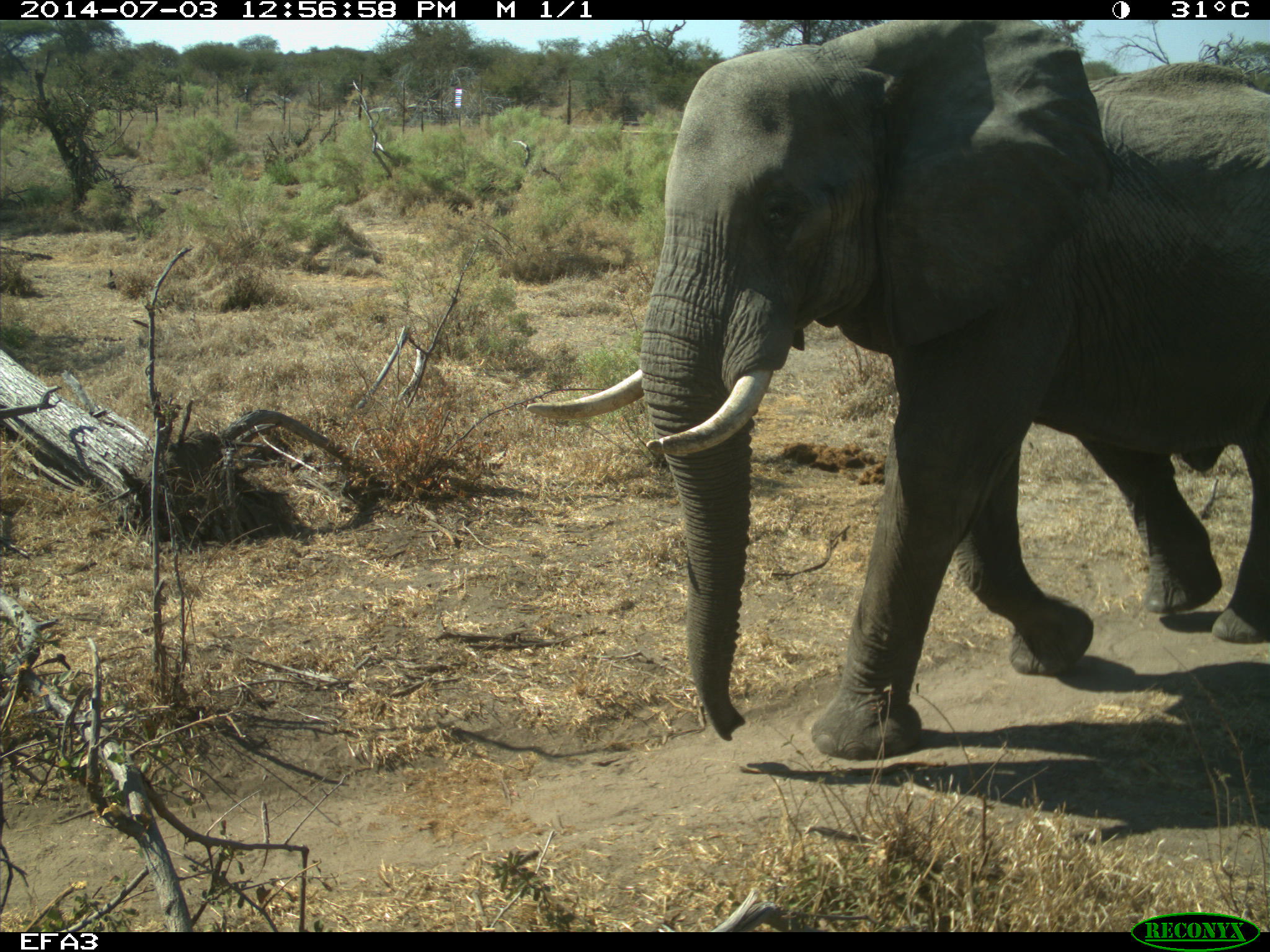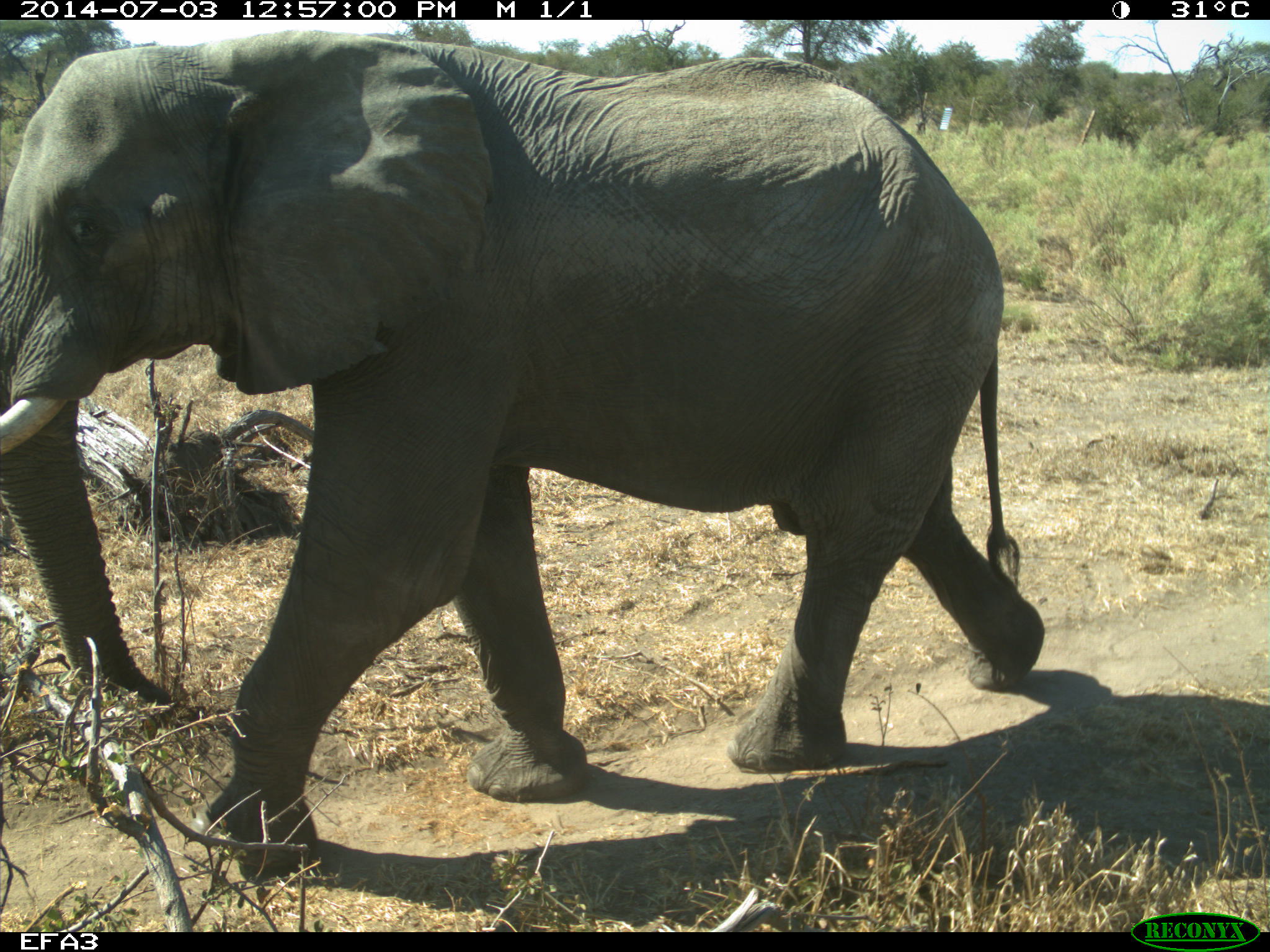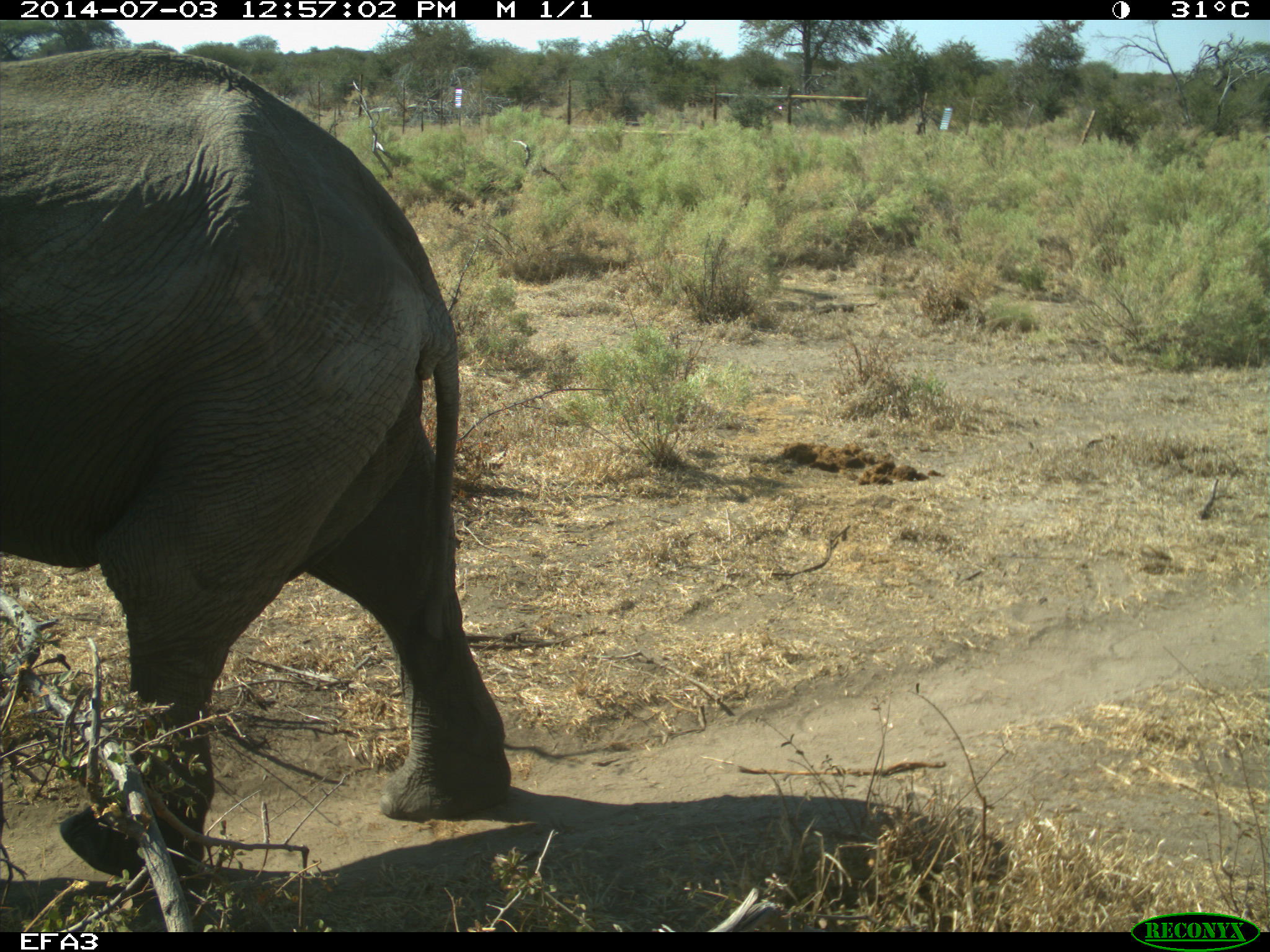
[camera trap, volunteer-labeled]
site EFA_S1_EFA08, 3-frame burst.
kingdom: Animalia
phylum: Chordata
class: Mammalia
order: Proboscidea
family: Elephantidae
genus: Loxodonta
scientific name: Loxodonta africana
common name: african bush elephant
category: elephant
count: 1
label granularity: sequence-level